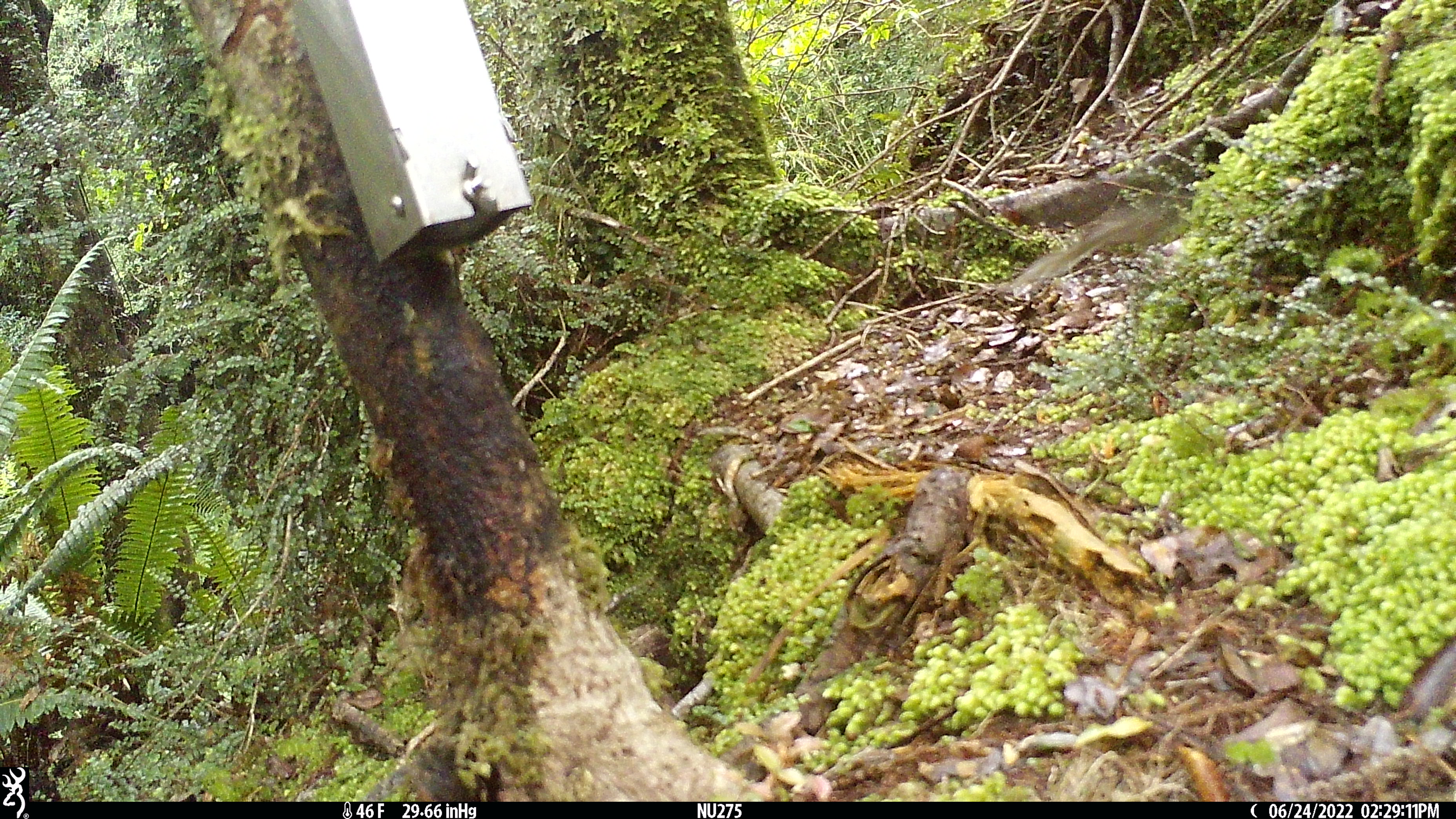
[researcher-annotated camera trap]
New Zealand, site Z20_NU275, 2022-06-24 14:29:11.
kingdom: Animalia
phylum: Chordata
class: Aves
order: Passeriformes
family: Rhipiduridae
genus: Rhipidura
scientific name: Rhipidura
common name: fantails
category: fantail